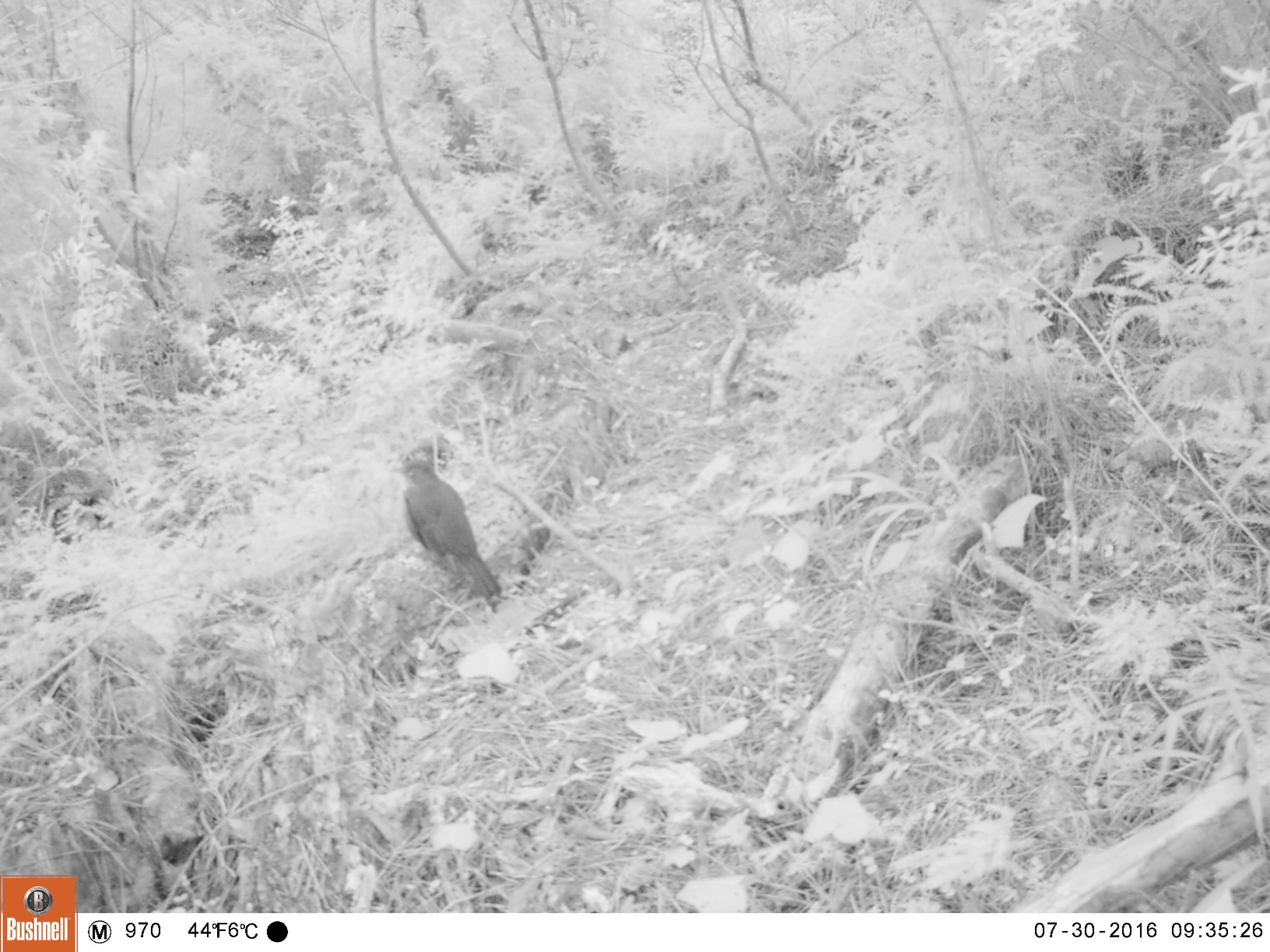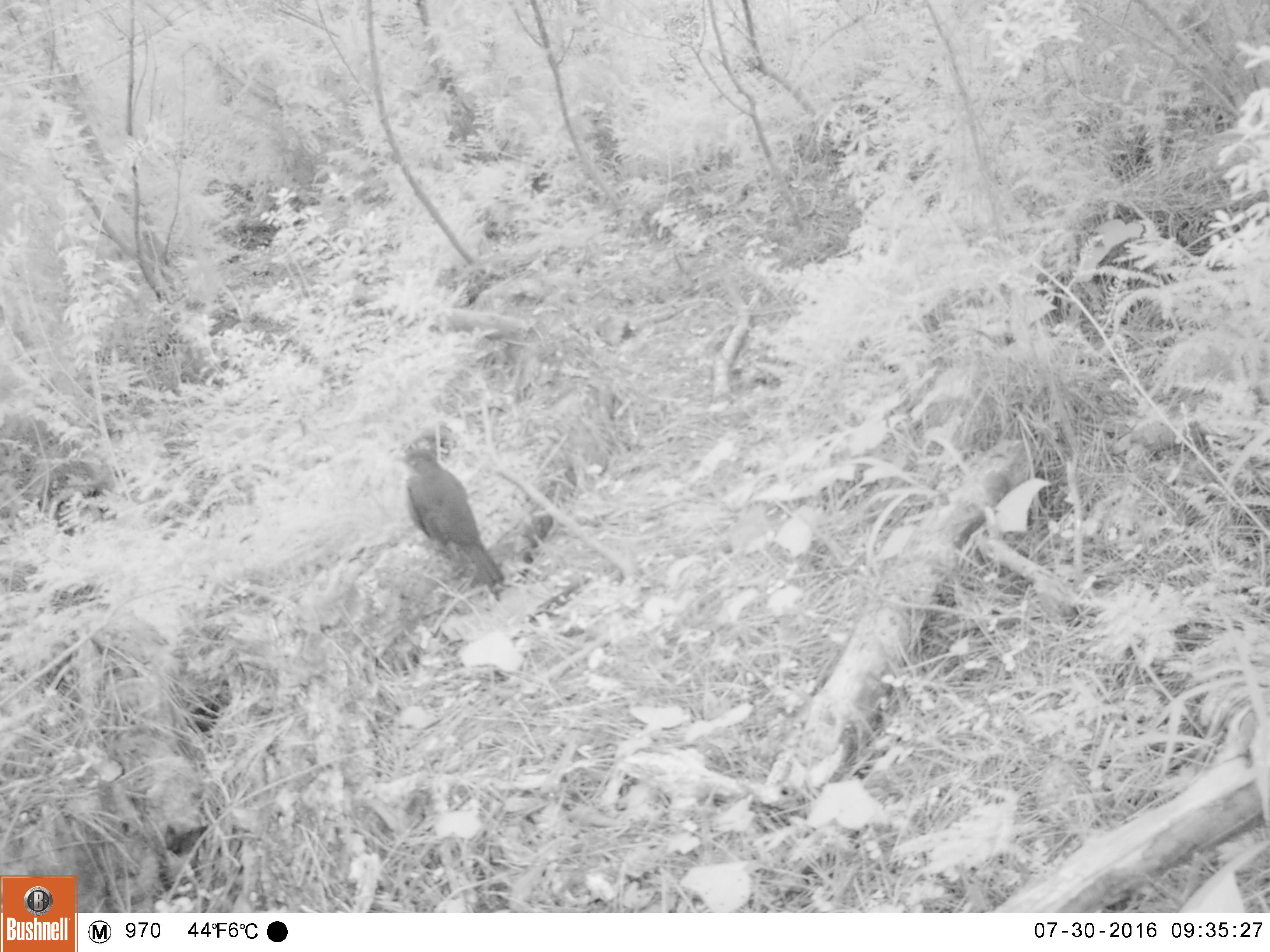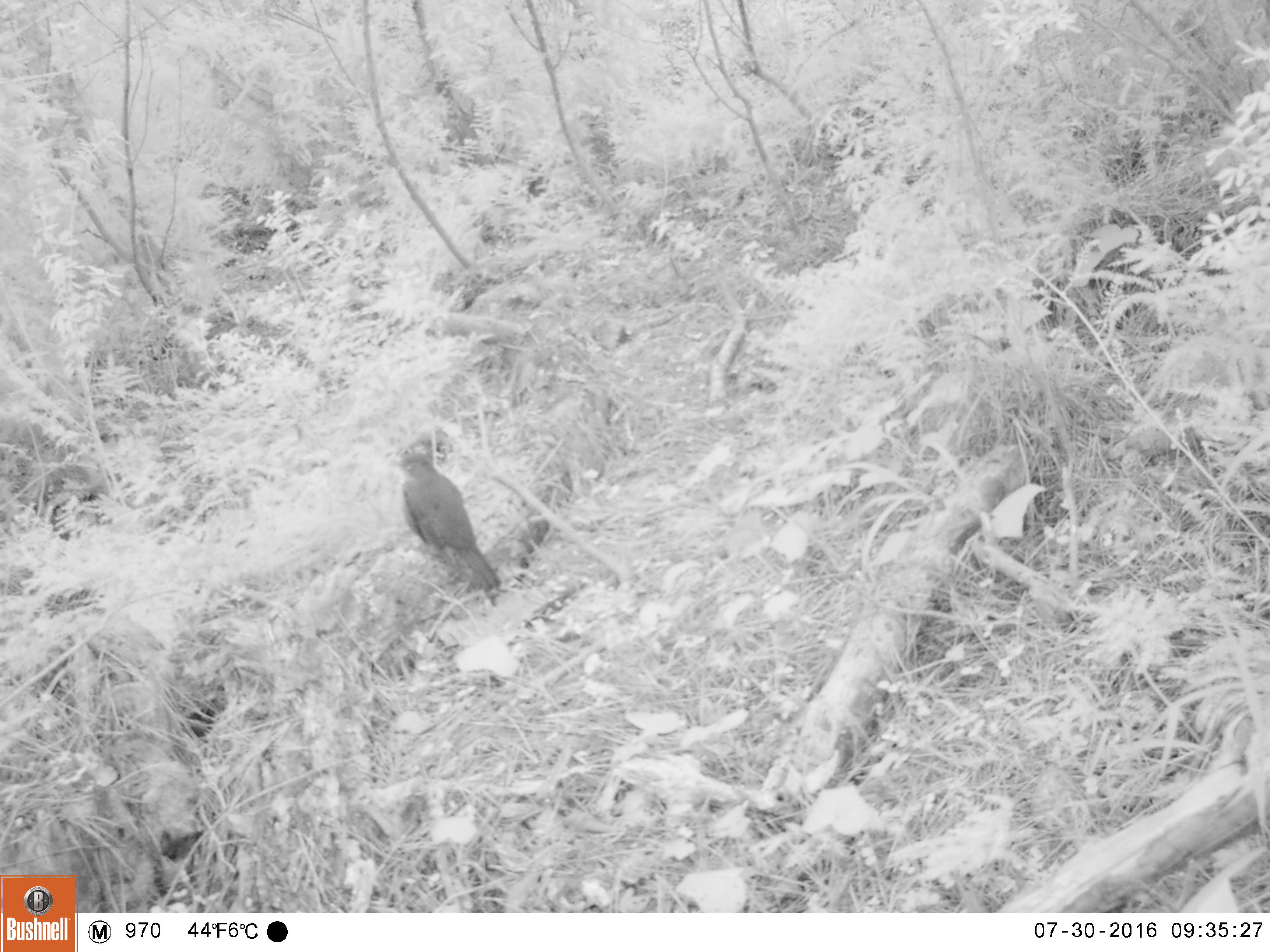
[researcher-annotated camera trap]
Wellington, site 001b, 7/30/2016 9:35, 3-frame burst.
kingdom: Animalia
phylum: Chordata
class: Aves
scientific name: Aves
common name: bird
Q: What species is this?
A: Bird (Aves).